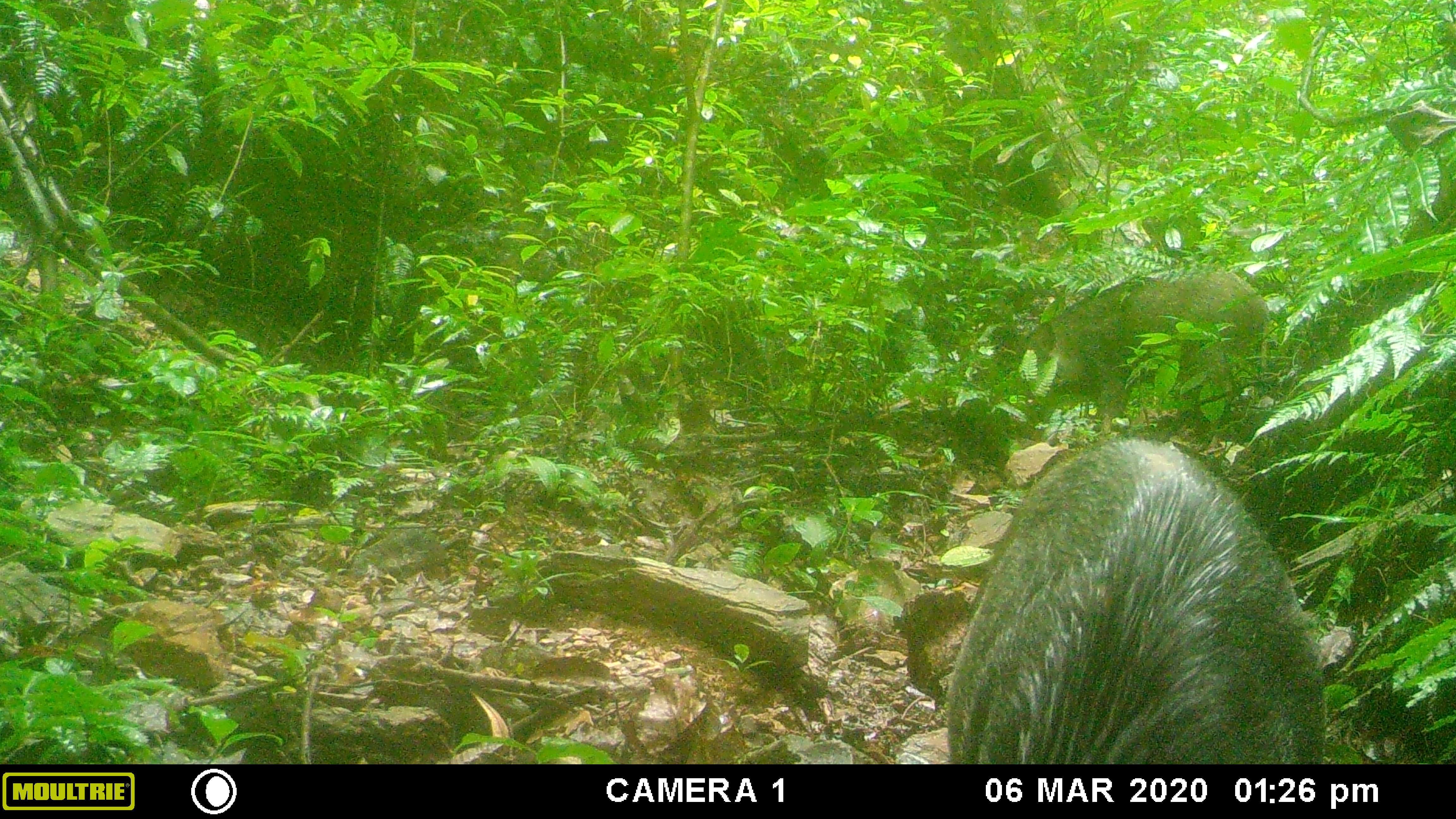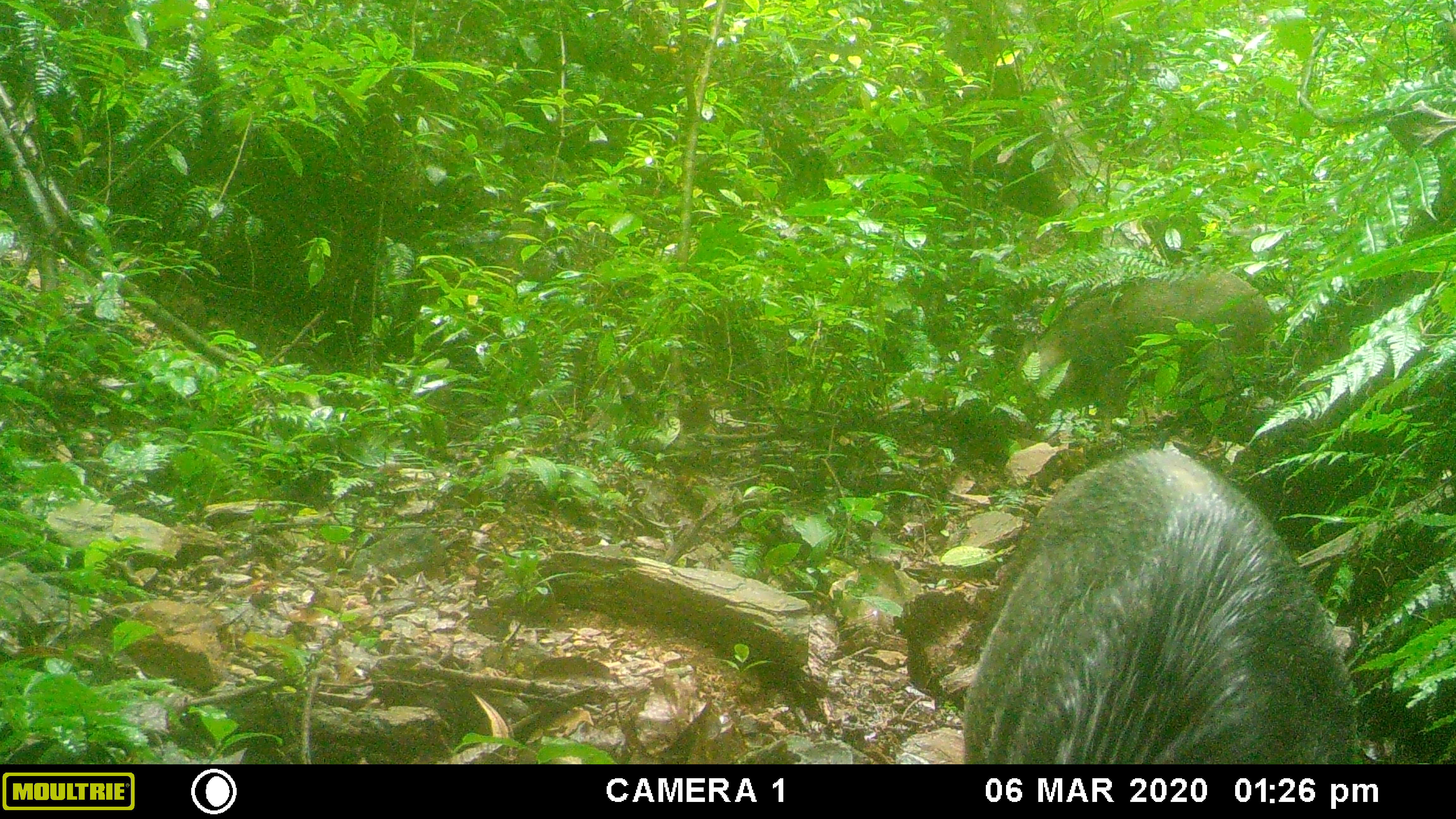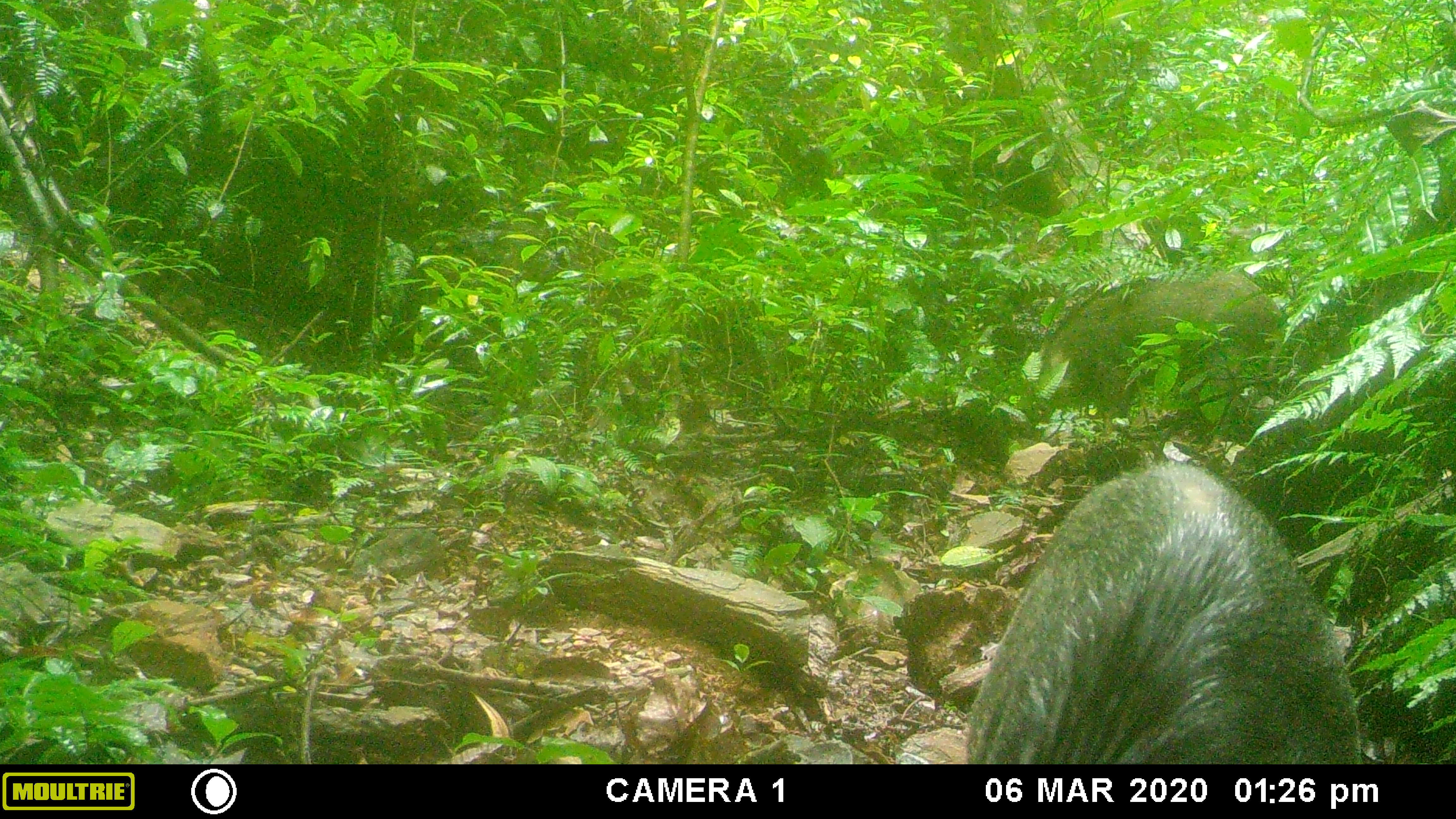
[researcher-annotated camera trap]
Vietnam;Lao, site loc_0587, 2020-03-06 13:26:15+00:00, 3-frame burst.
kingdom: Animalia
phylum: Chordata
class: Mammalia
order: Artiodactyla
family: Suidae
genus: Sus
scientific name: Sus scrofa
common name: eurasian wild pig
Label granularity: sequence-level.